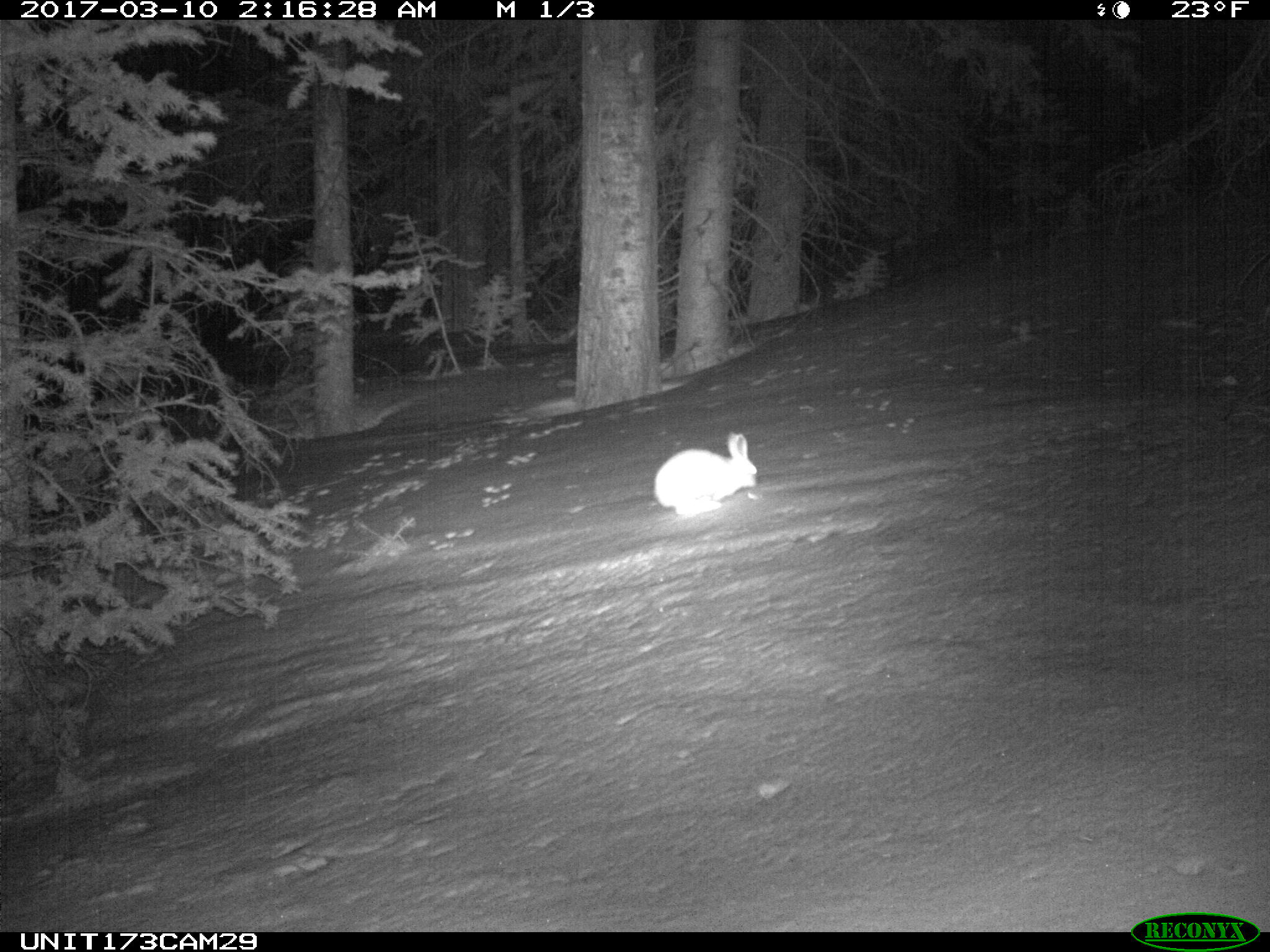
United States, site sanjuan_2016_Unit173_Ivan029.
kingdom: Animalia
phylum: Chordata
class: Mammalia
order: Lagomorpha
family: Leporidae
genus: Lepus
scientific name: Lepus americanus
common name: snowshoe hare